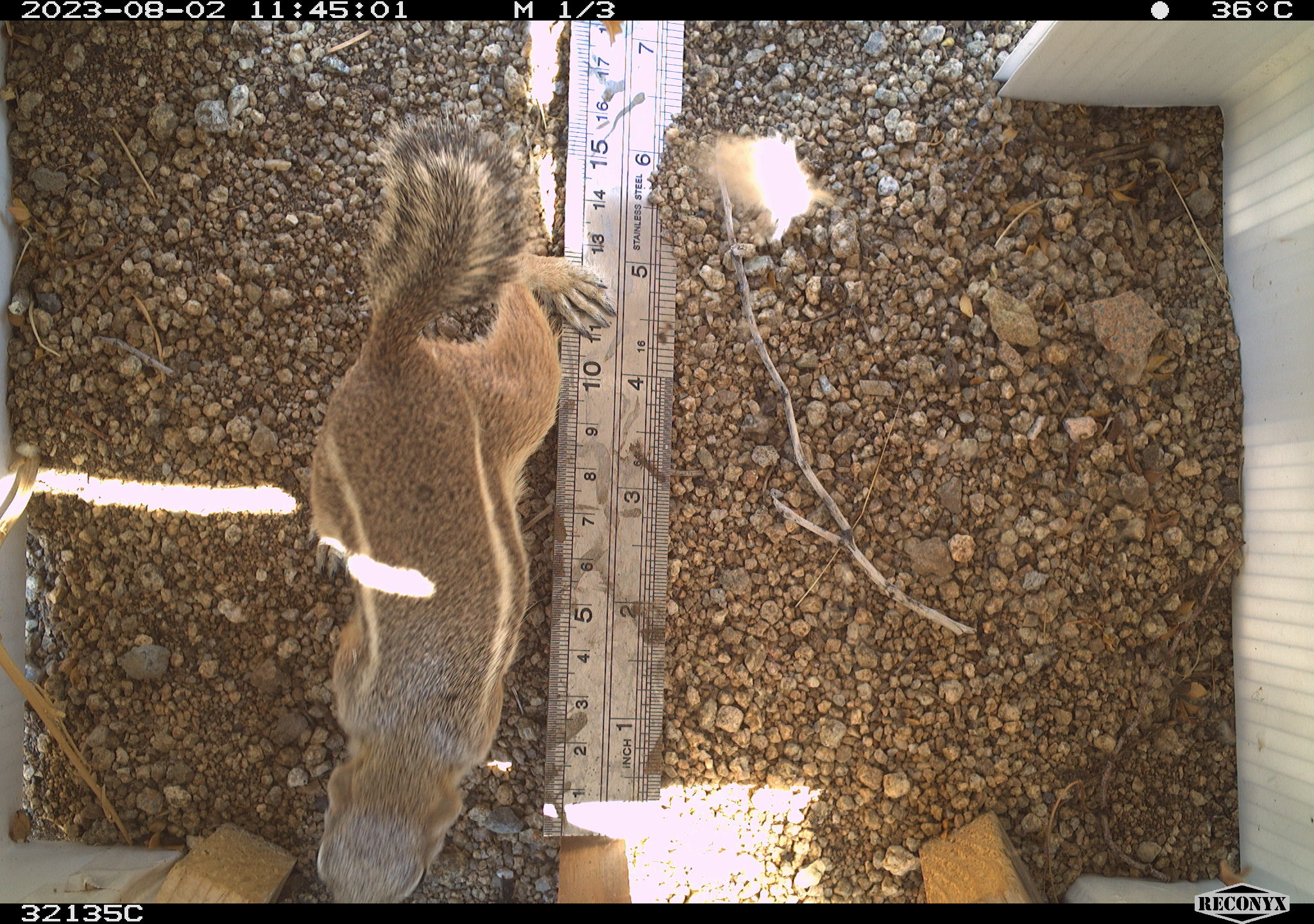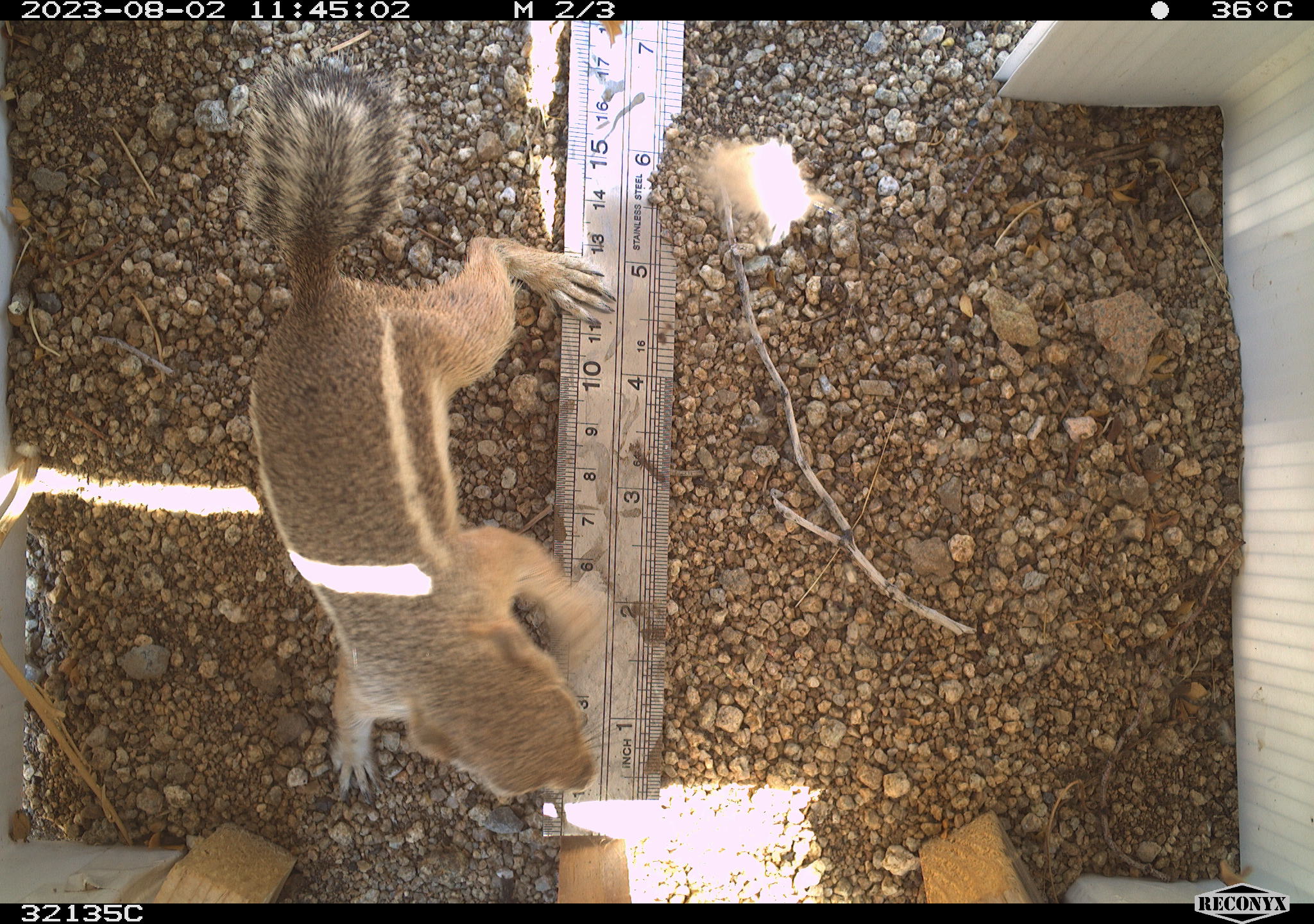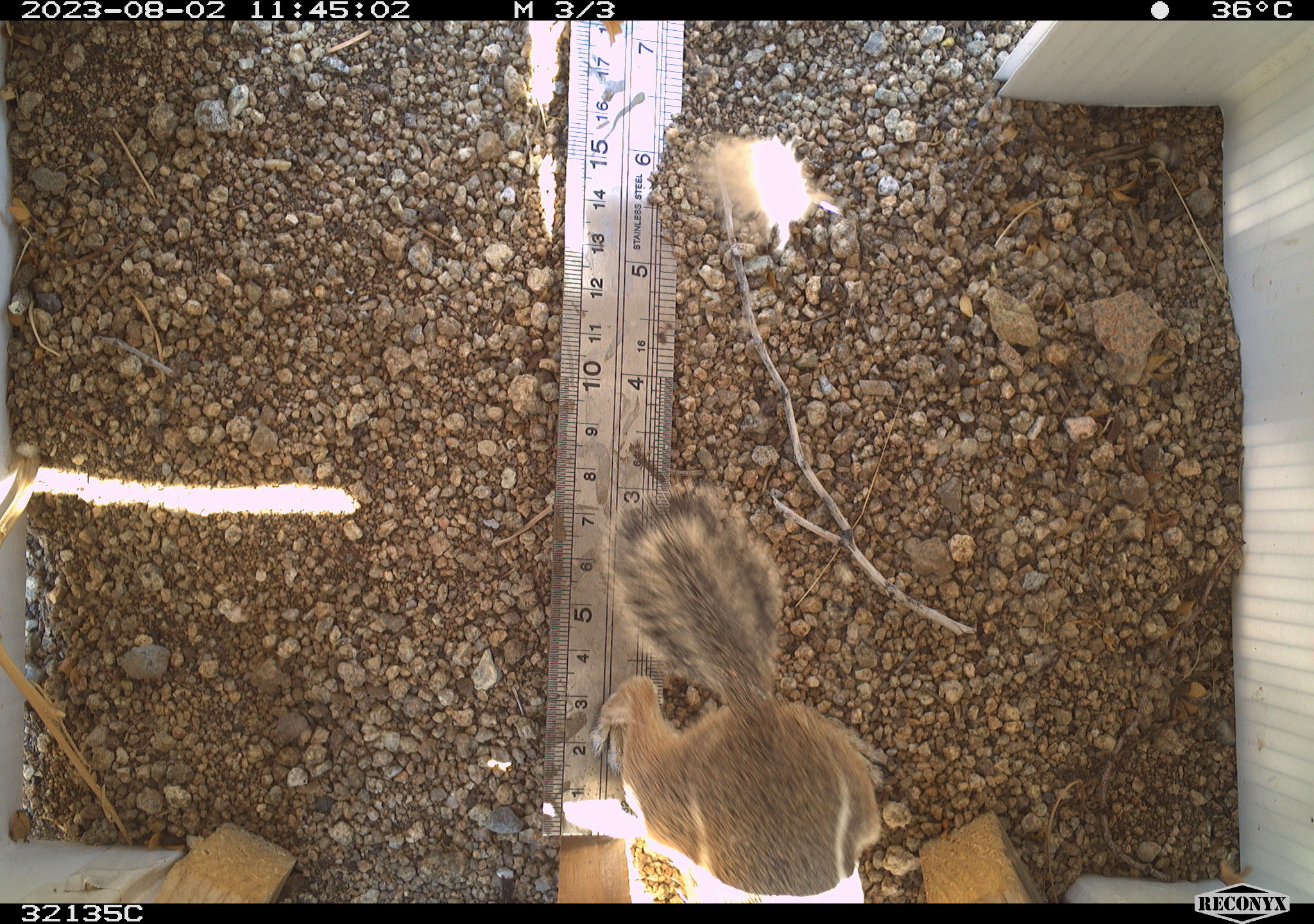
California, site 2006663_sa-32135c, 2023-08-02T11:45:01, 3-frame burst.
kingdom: Animalia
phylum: Chordata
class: Mammalia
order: Rodentia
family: Sciuridae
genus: Ammospermophilus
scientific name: Ammospermophilus leucurus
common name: white-tailed antelope squirrel